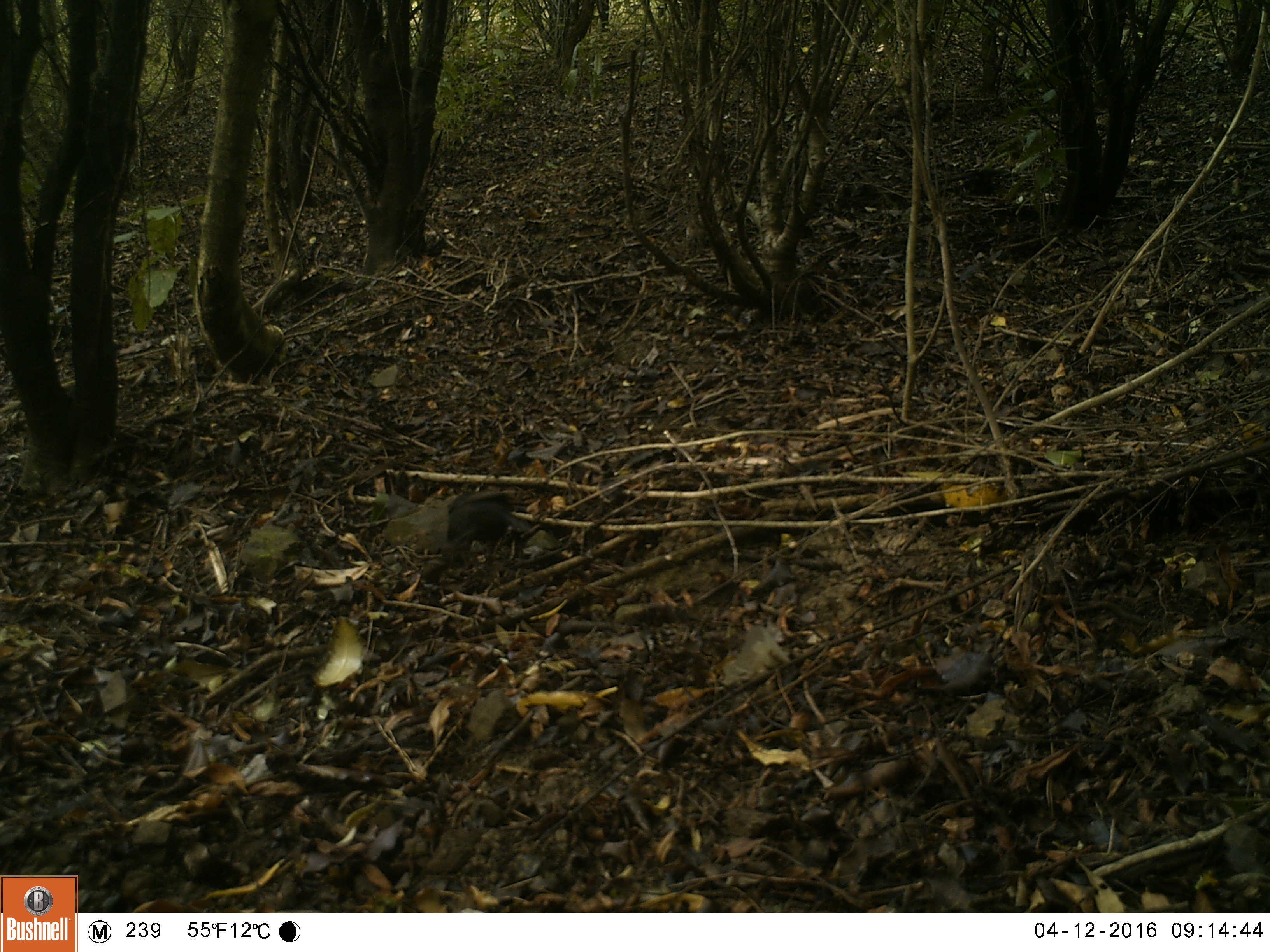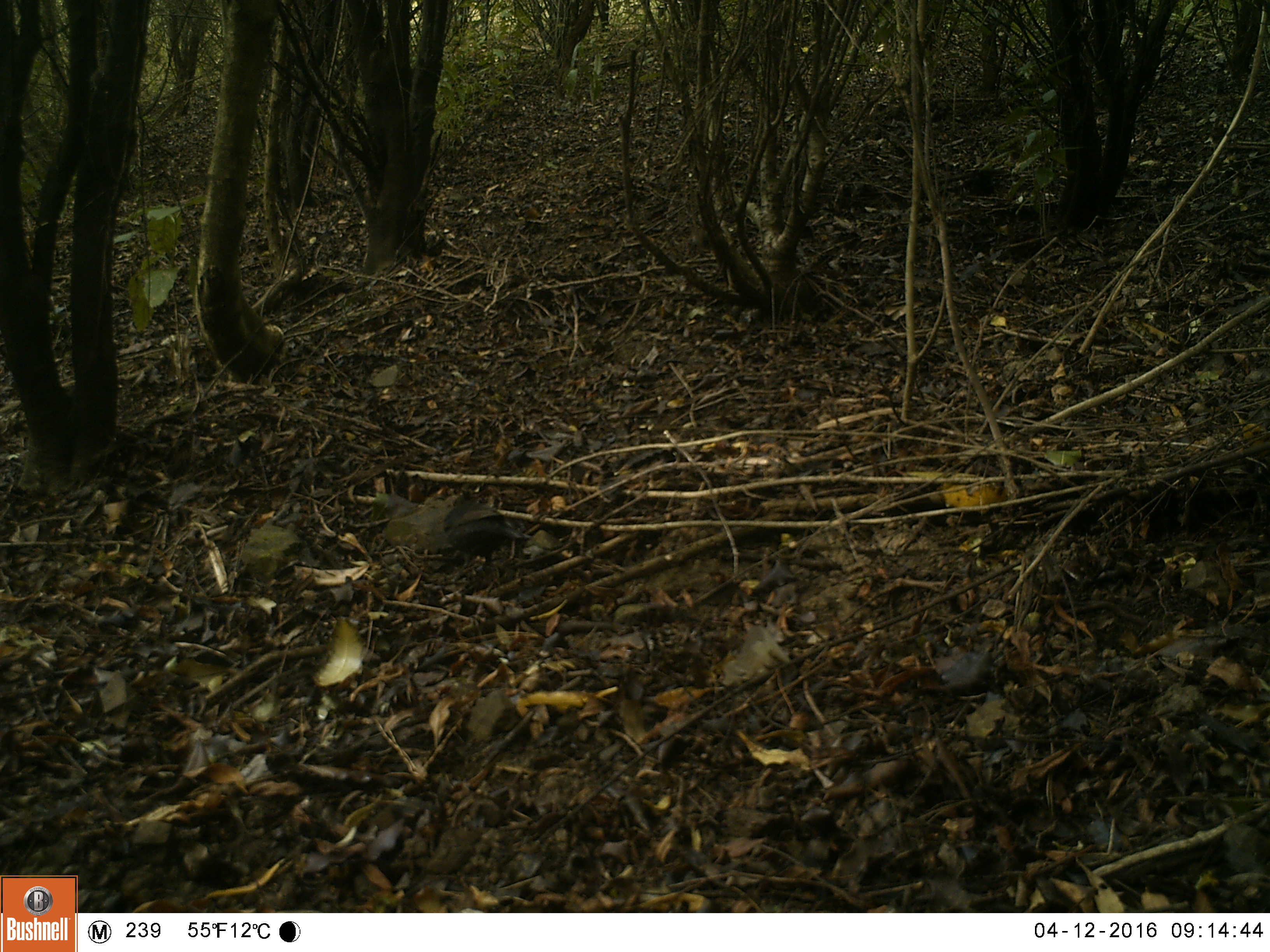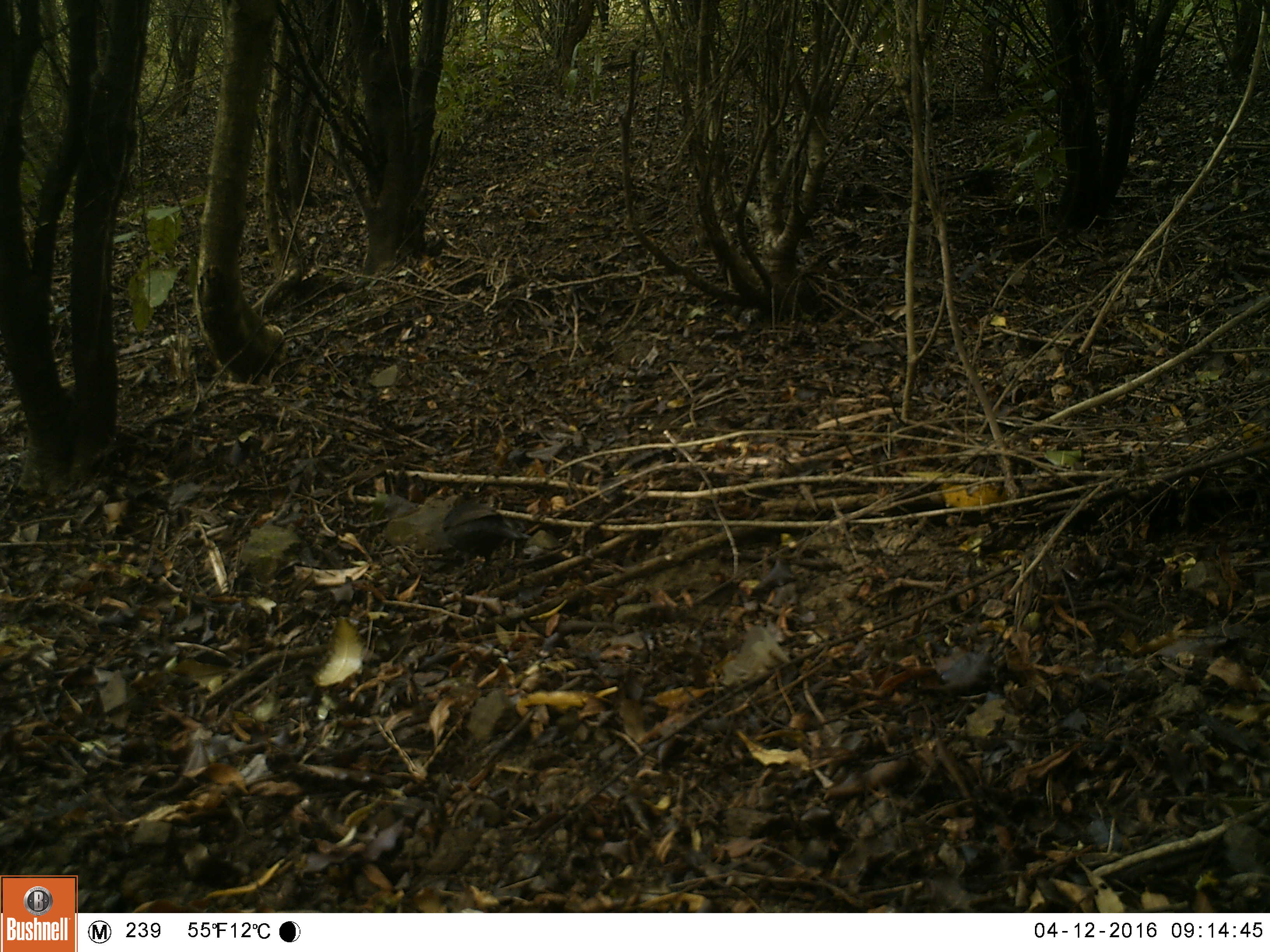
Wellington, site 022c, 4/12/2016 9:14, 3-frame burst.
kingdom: Animalia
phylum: Chordata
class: Aves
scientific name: Aves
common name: bird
Bird (Aves).